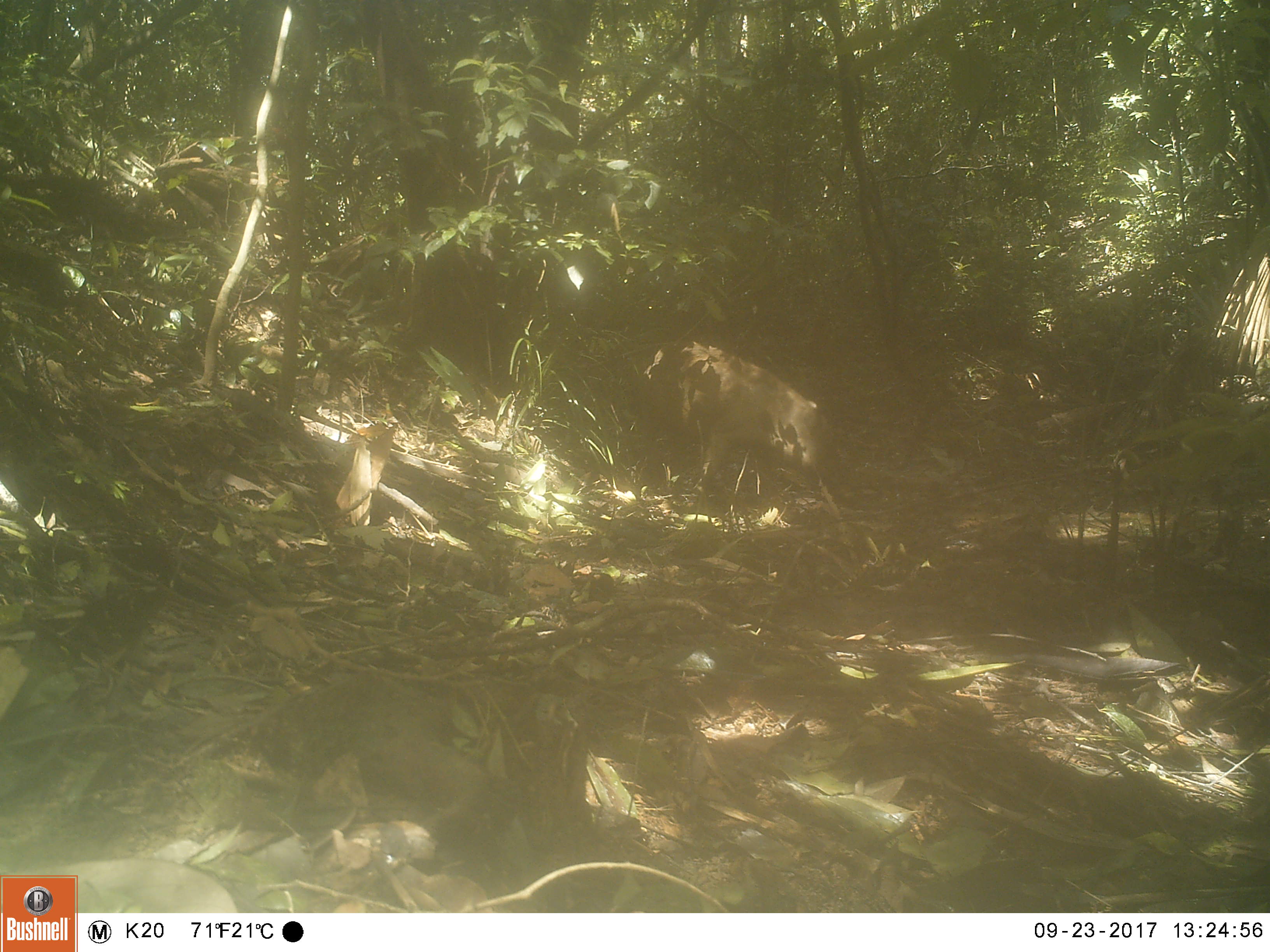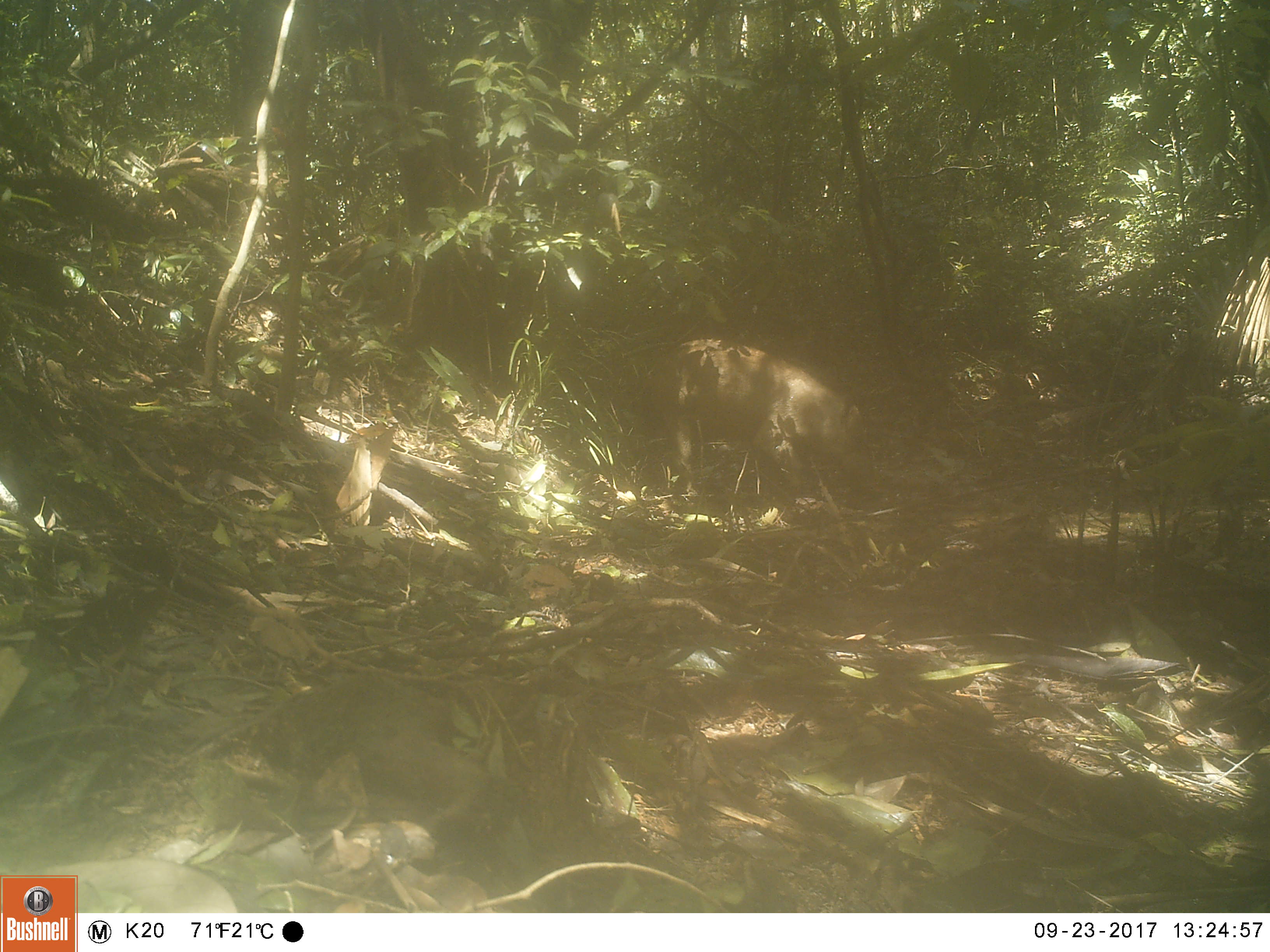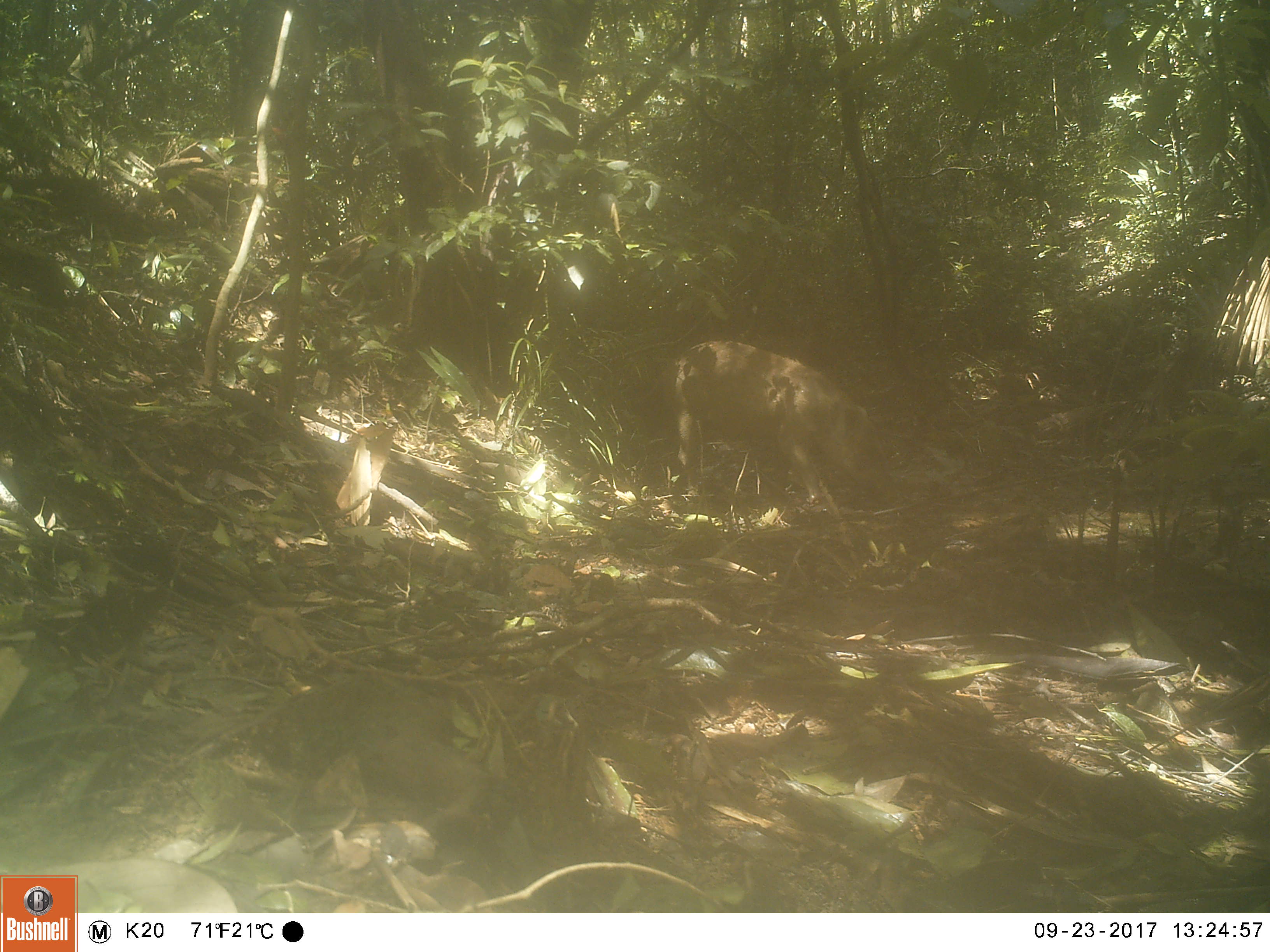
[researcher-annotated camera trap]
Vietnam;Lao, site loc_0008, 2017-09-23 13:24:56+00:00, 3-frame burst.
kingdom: Animalia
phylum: Chordata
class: Mammalia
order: Artiodactyla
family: Suidae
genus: Sus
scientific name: Sus scrofa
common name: eurasian wild pig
Eurasian wild pig (Sus scrofa). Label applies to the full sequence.